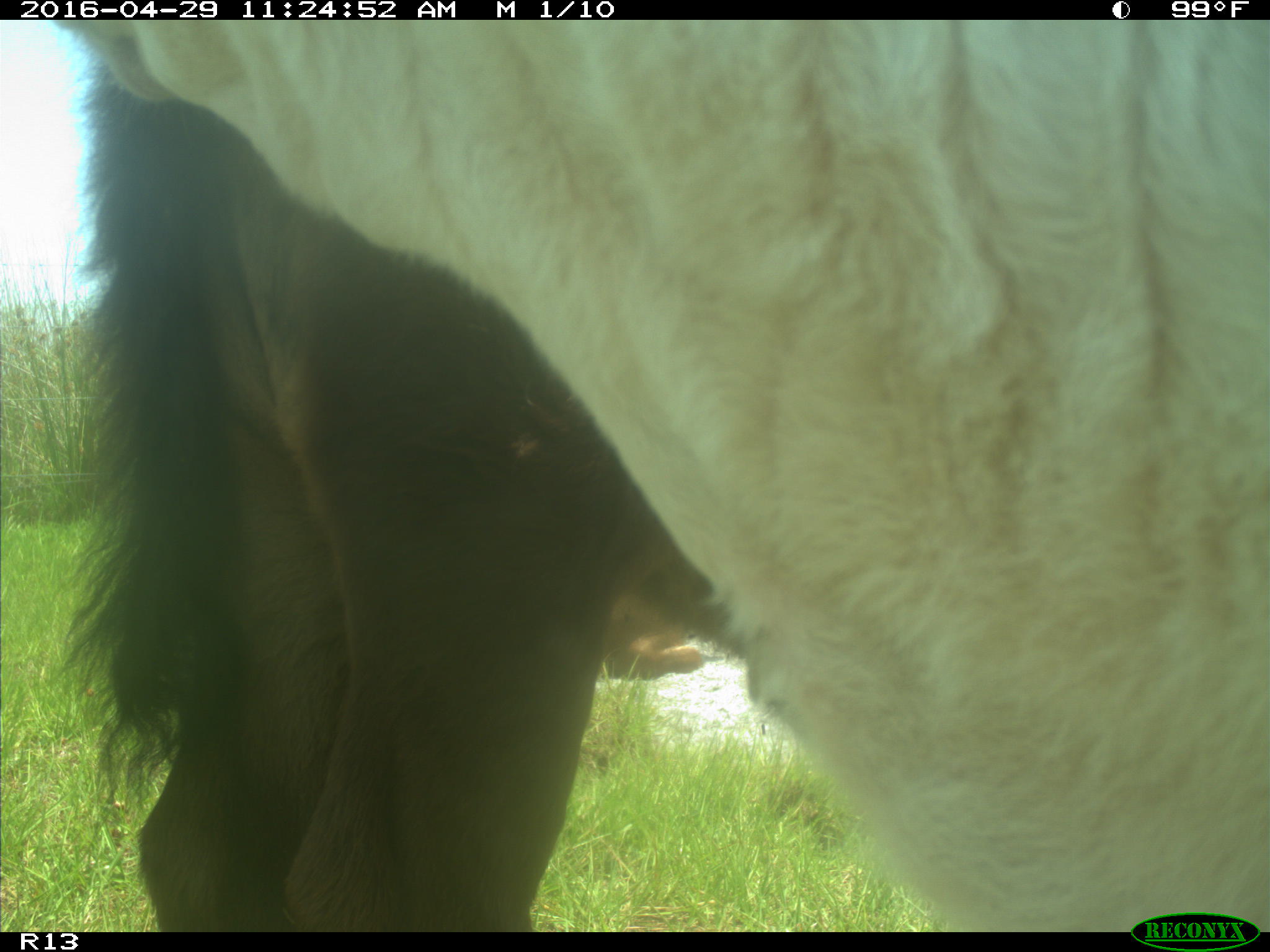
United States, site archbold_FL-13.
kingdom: Animalia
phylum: Chordata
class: Mammalia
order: Artiodactyla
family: Bovidae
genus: Bos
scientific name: Bos taurus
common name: domestic cow